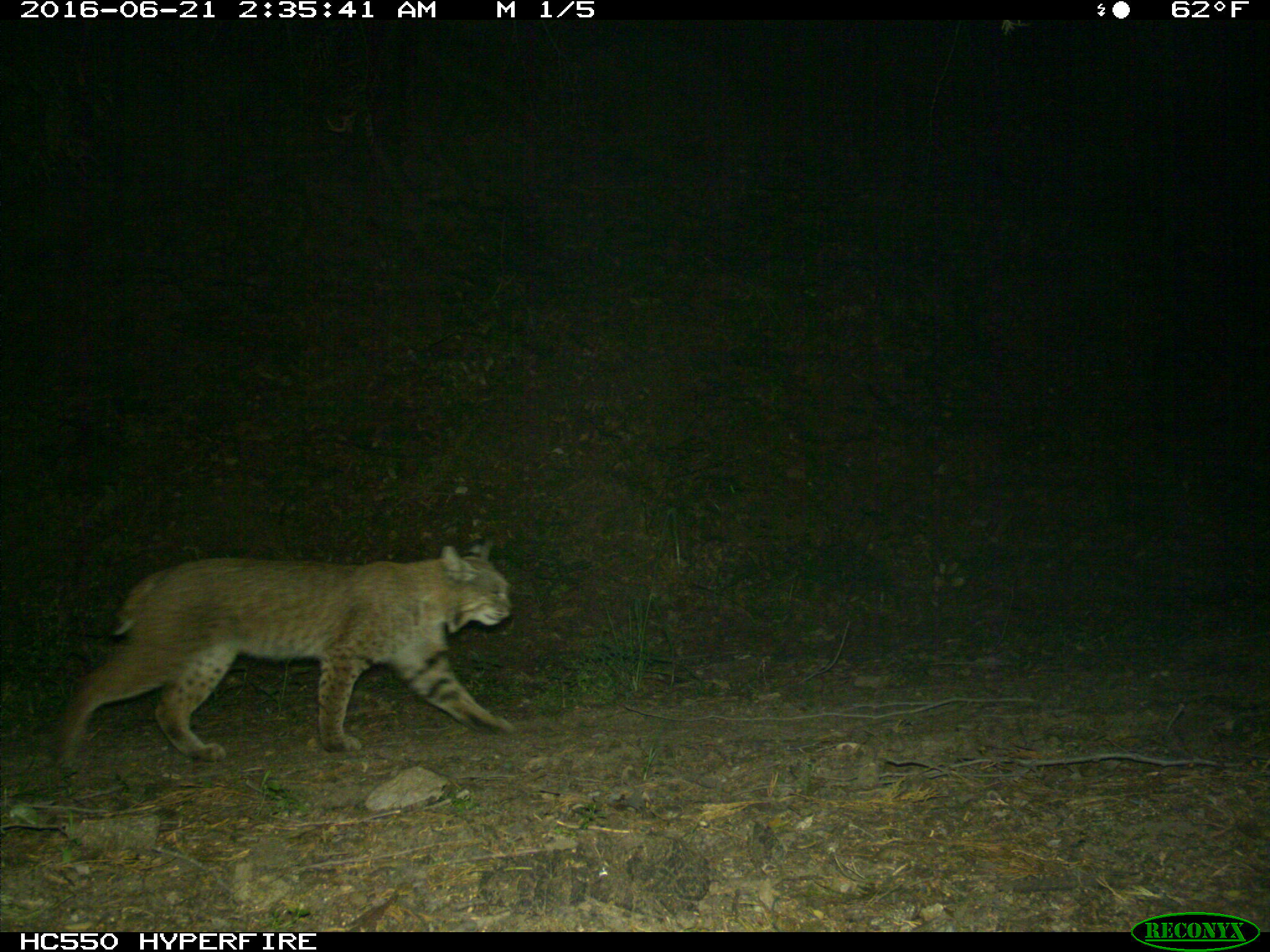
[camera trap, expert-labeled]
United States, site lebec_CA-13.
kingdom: Animalia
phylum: Chordata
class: Mammalia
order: Carnivora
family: Felidae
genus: Lynx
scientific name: Lynx rufus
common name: bobcat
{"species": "Lynx rufus (bobcat)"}